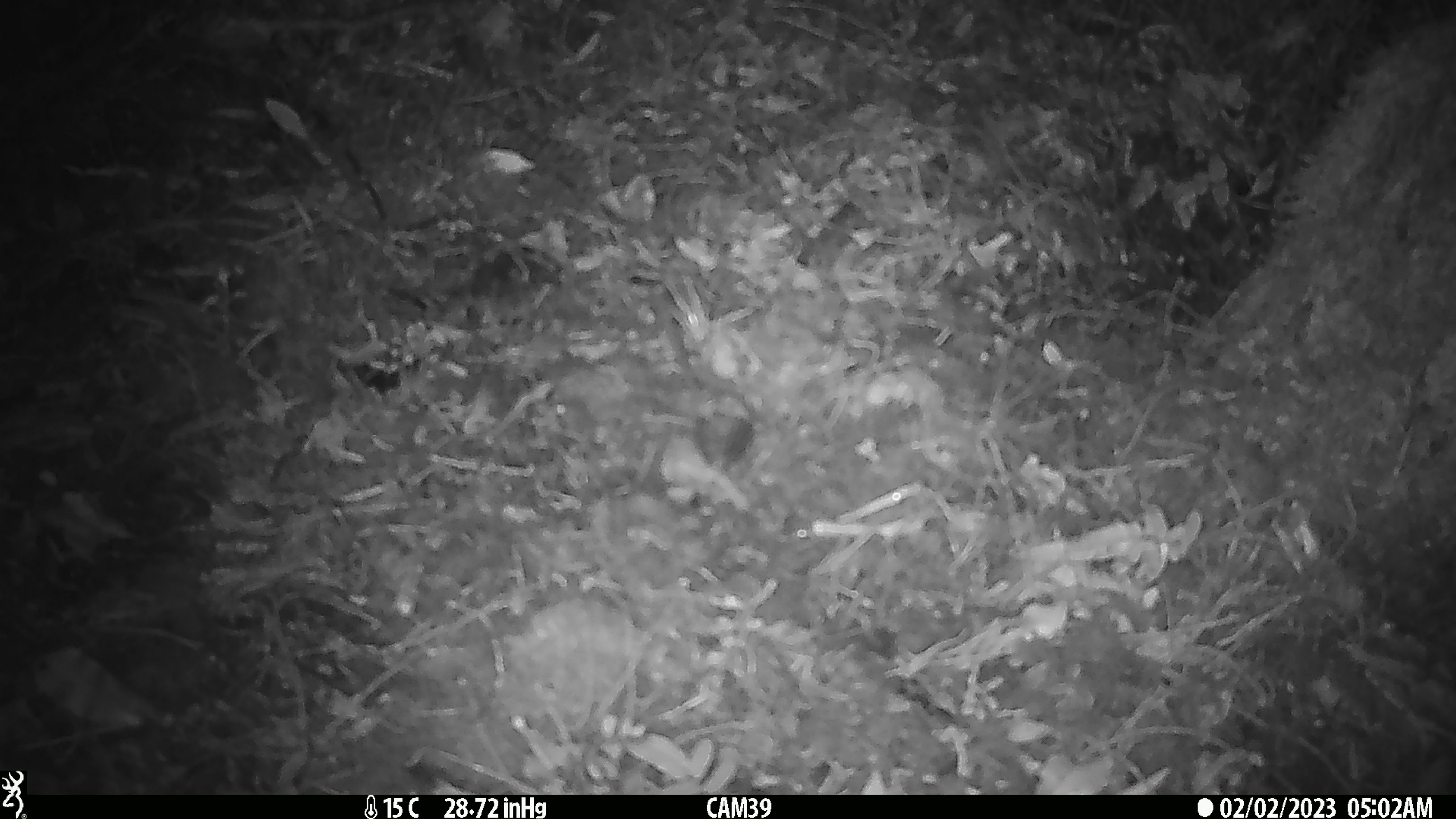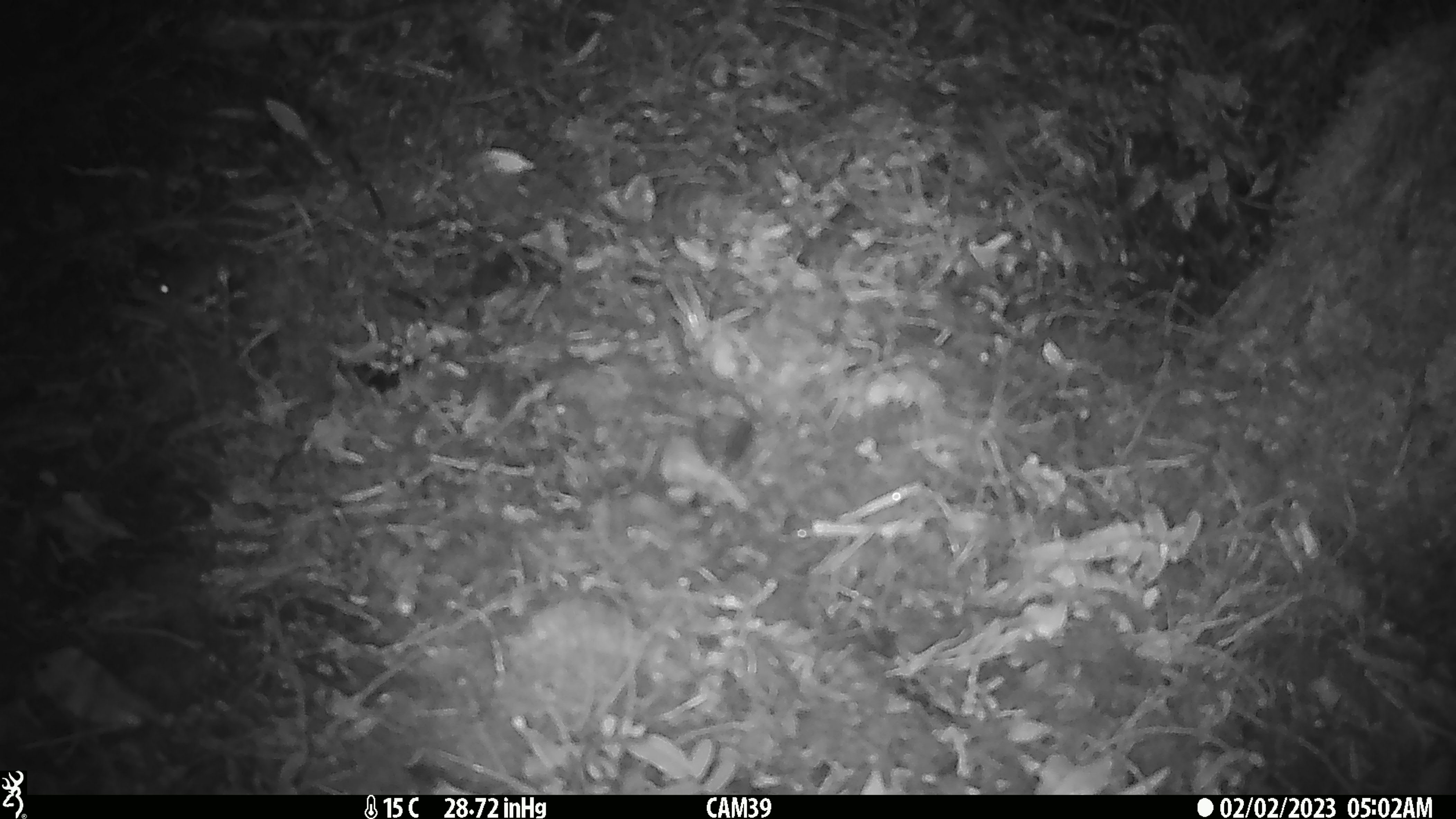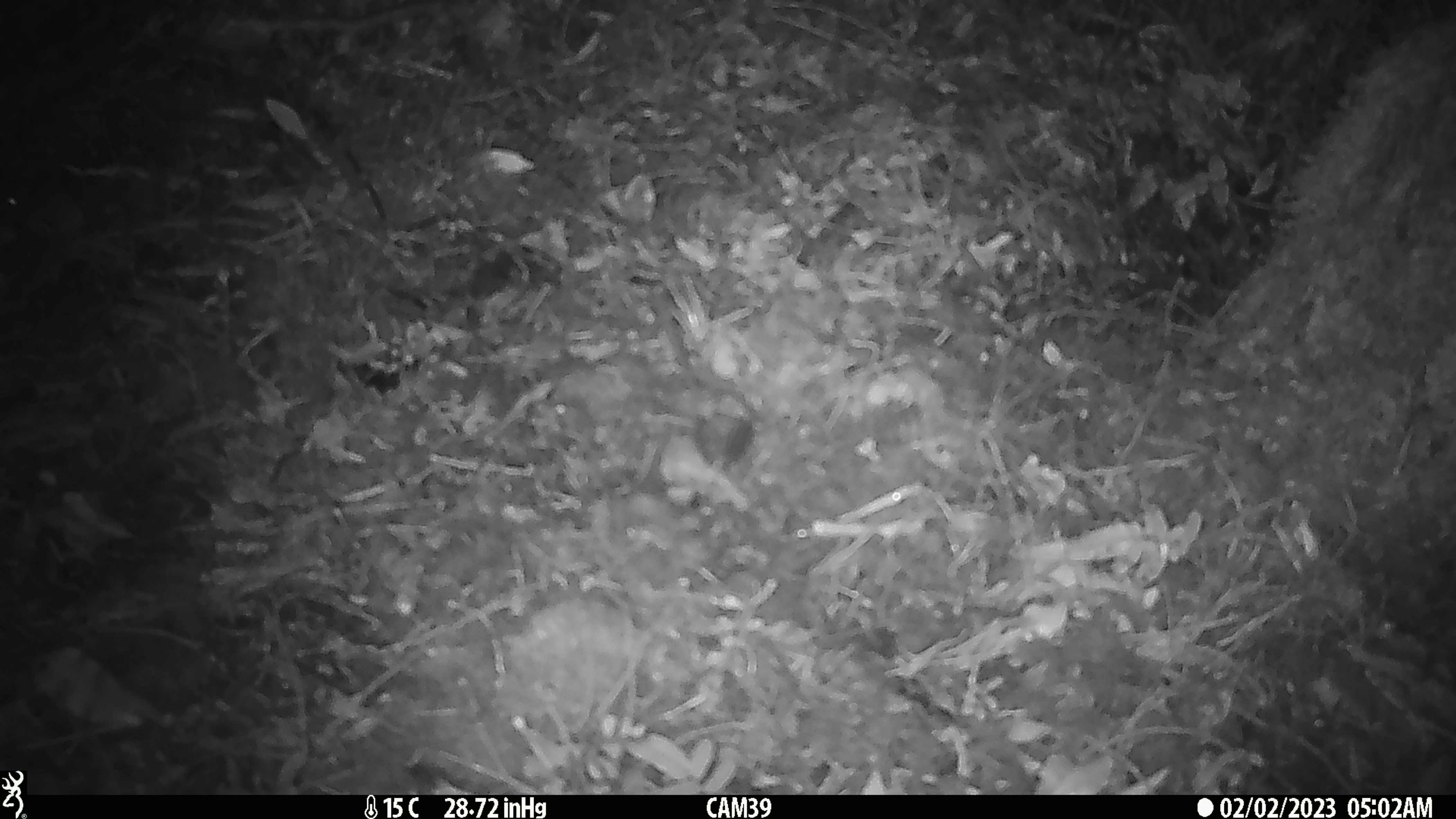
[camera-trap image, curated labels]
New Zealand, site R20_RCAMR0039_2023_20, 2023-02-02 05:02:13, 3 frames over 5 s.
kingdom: Animalia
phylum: Chordata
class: Mammalia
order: Rodentia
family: Muridae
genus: Mus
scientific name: Mus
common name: mouse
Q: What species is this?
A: Mouse (Mus).